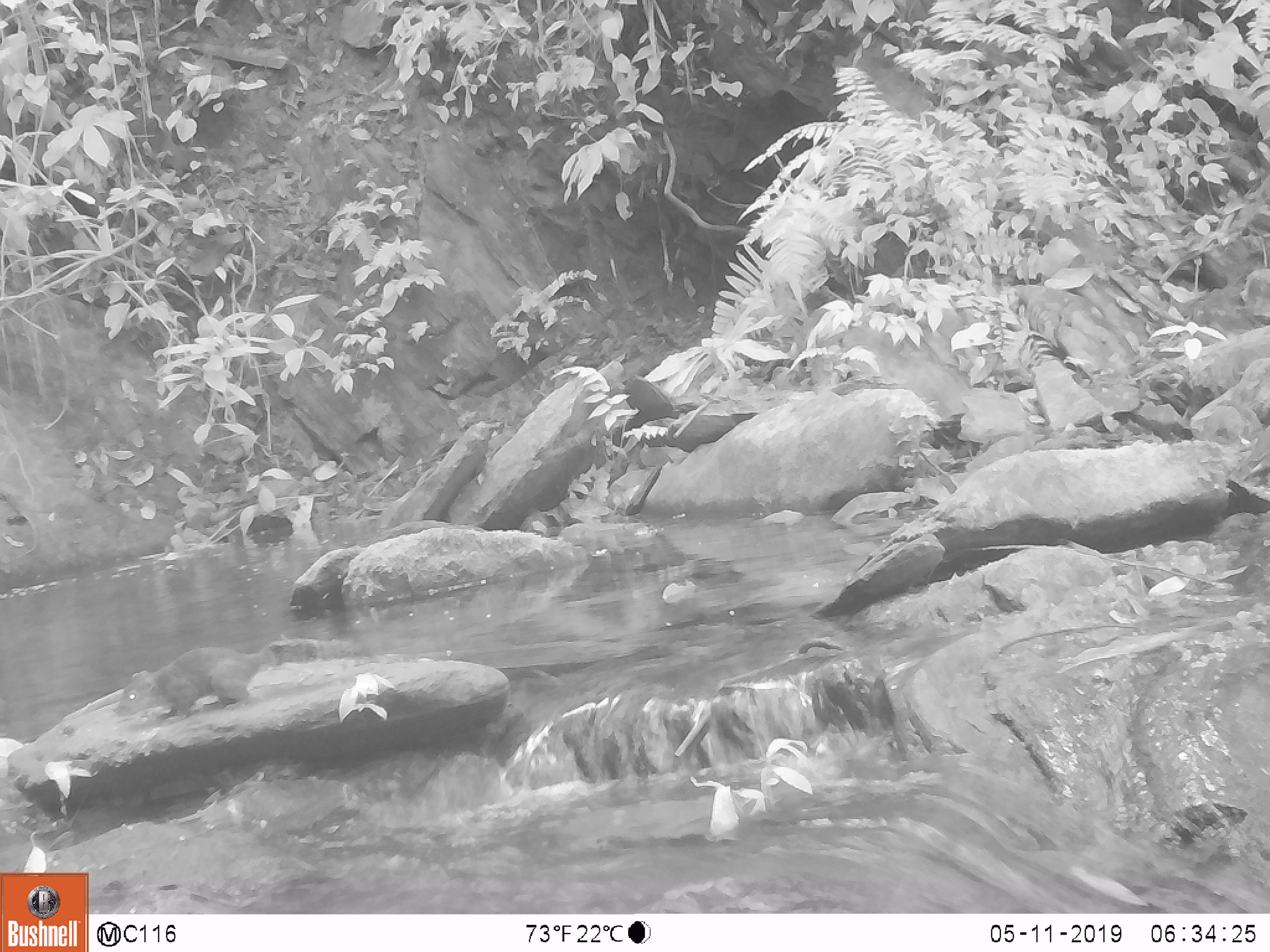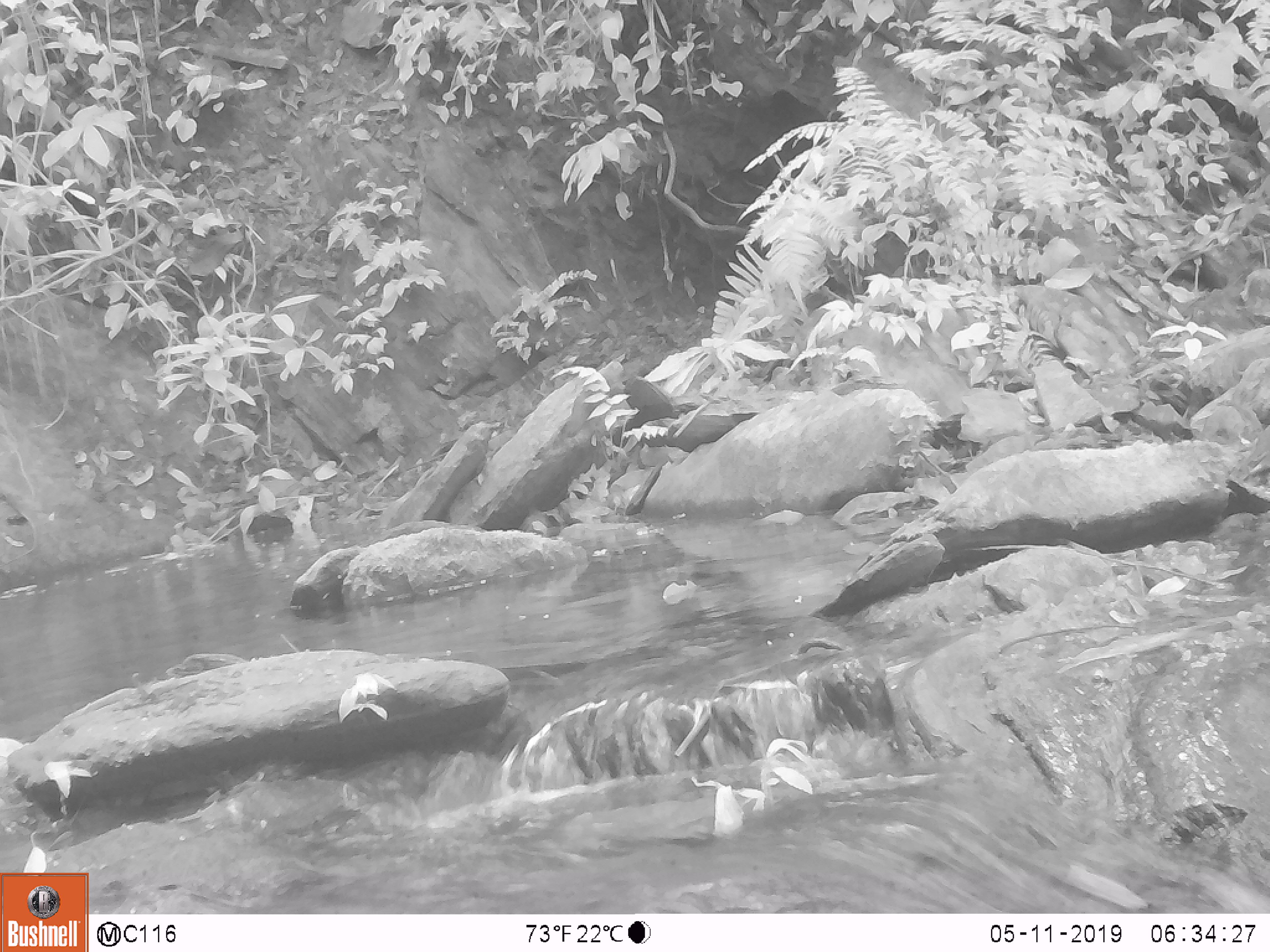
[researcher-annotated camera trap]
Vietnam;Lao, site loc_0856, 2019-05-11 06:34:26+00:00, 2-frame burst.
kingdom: Animalia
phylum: Chordata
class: Mammalia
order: Rodentia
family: Sciuridae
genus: Dremomys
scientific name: Dremomys rufigenis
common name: red-cheeked squirrel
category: red cheeked squirrel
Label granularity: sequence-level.